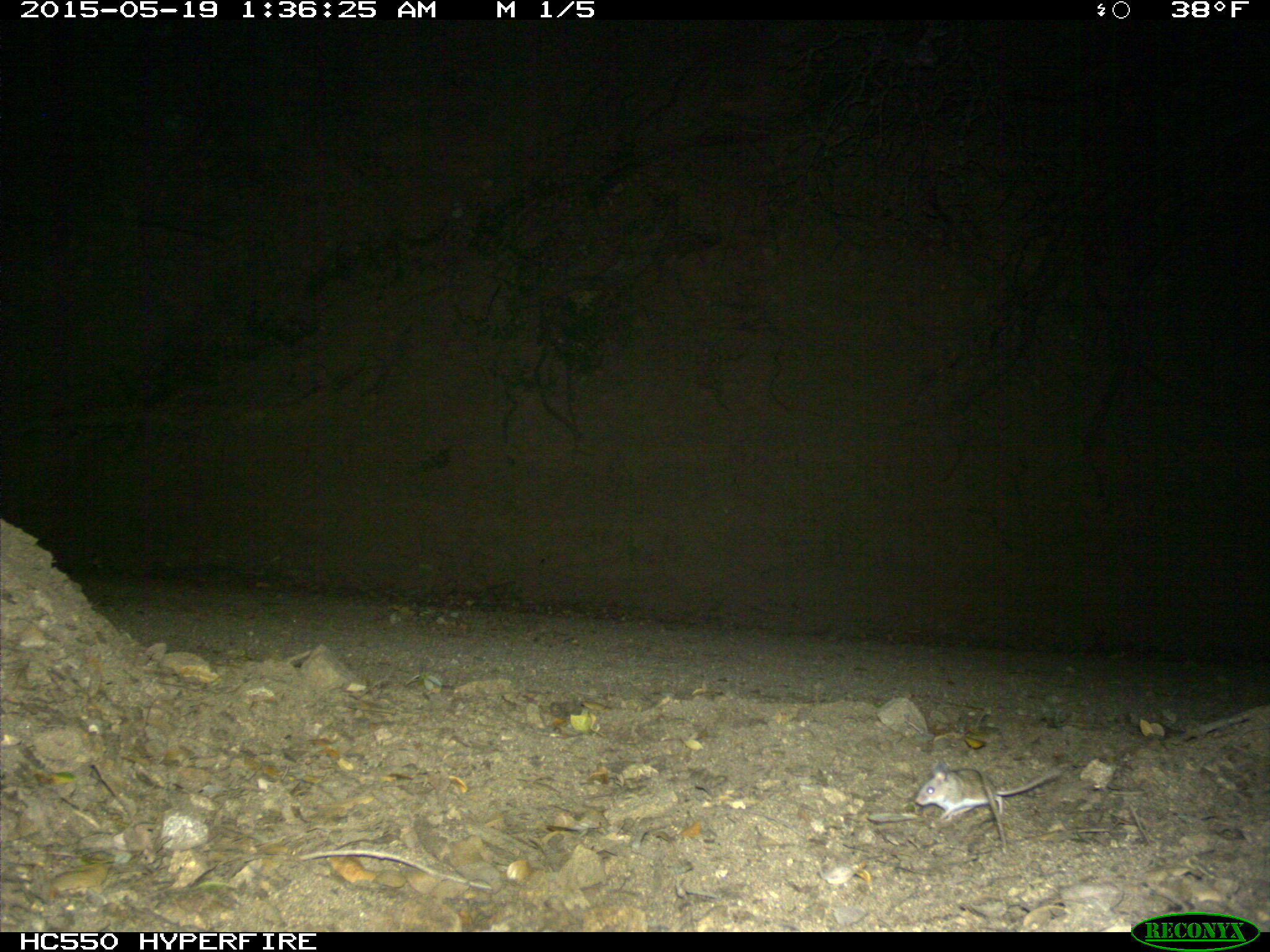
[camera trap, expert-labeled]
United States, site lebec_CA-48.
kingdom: Animalia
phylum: Chordata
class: Mammalia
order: Rodentia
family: Cricetidae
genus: Peromyscus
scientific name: Peromyscus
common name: deermice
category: unidentified deer mouse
Unidentified deer mouse (deermice) (Peromyscus).